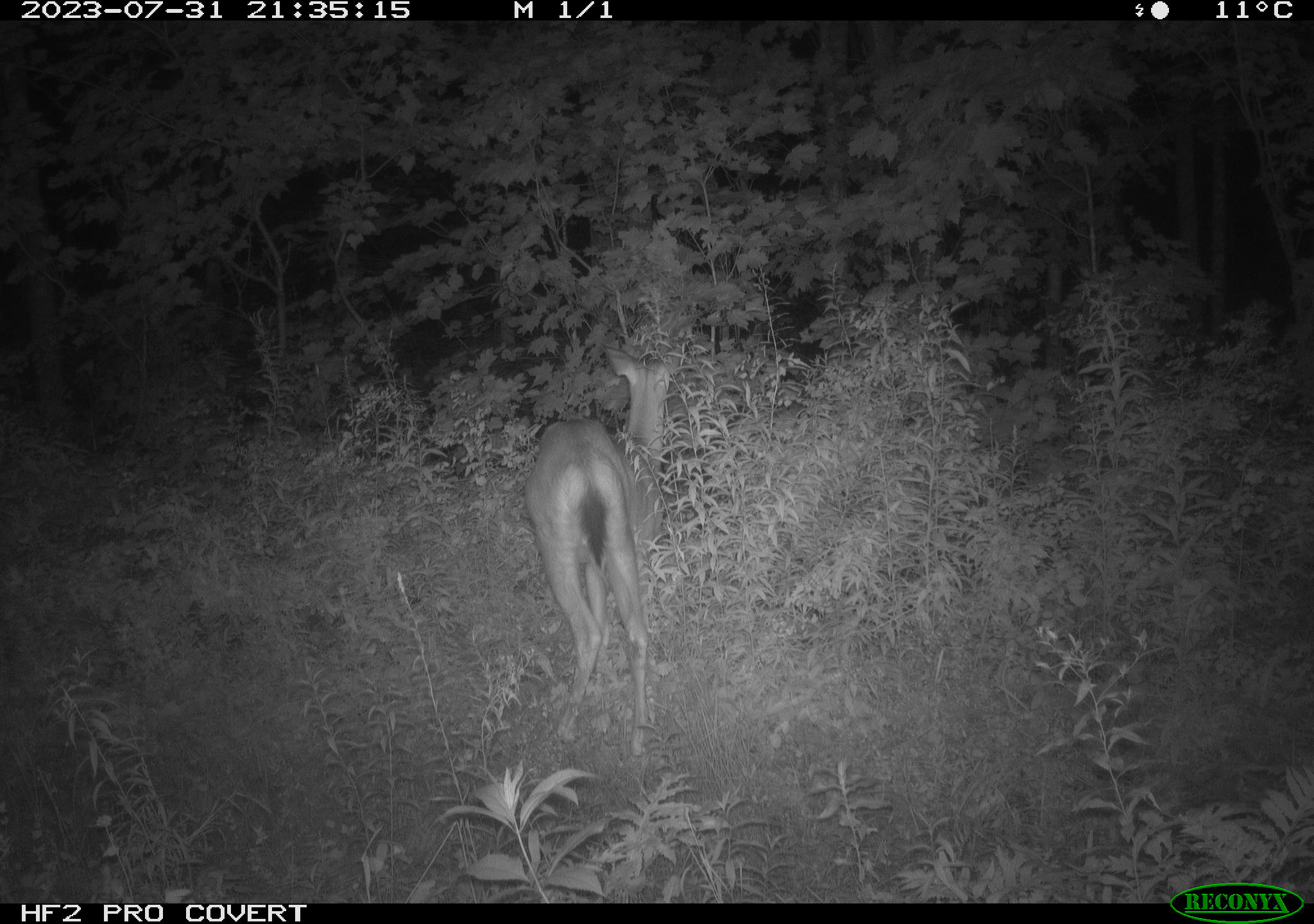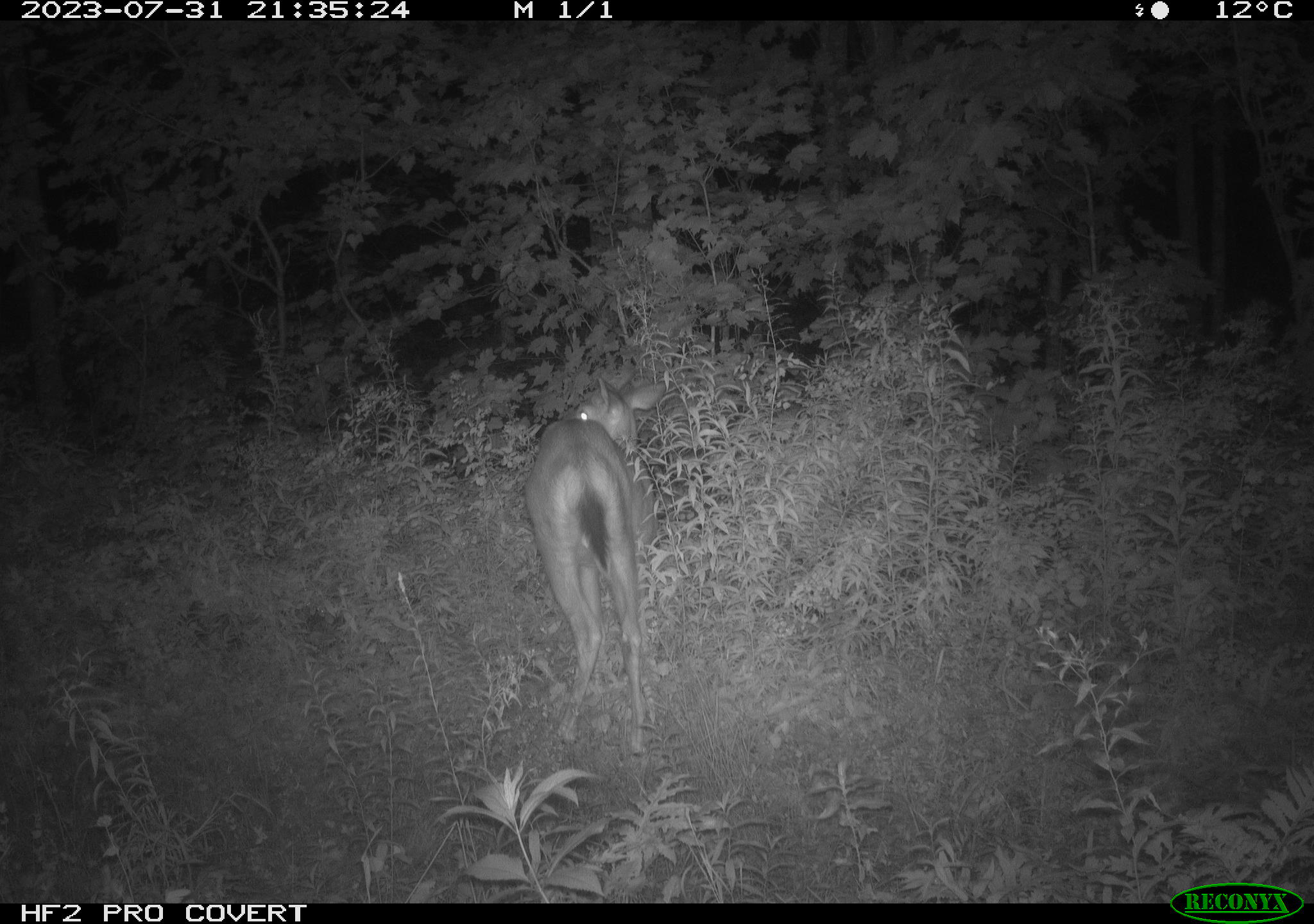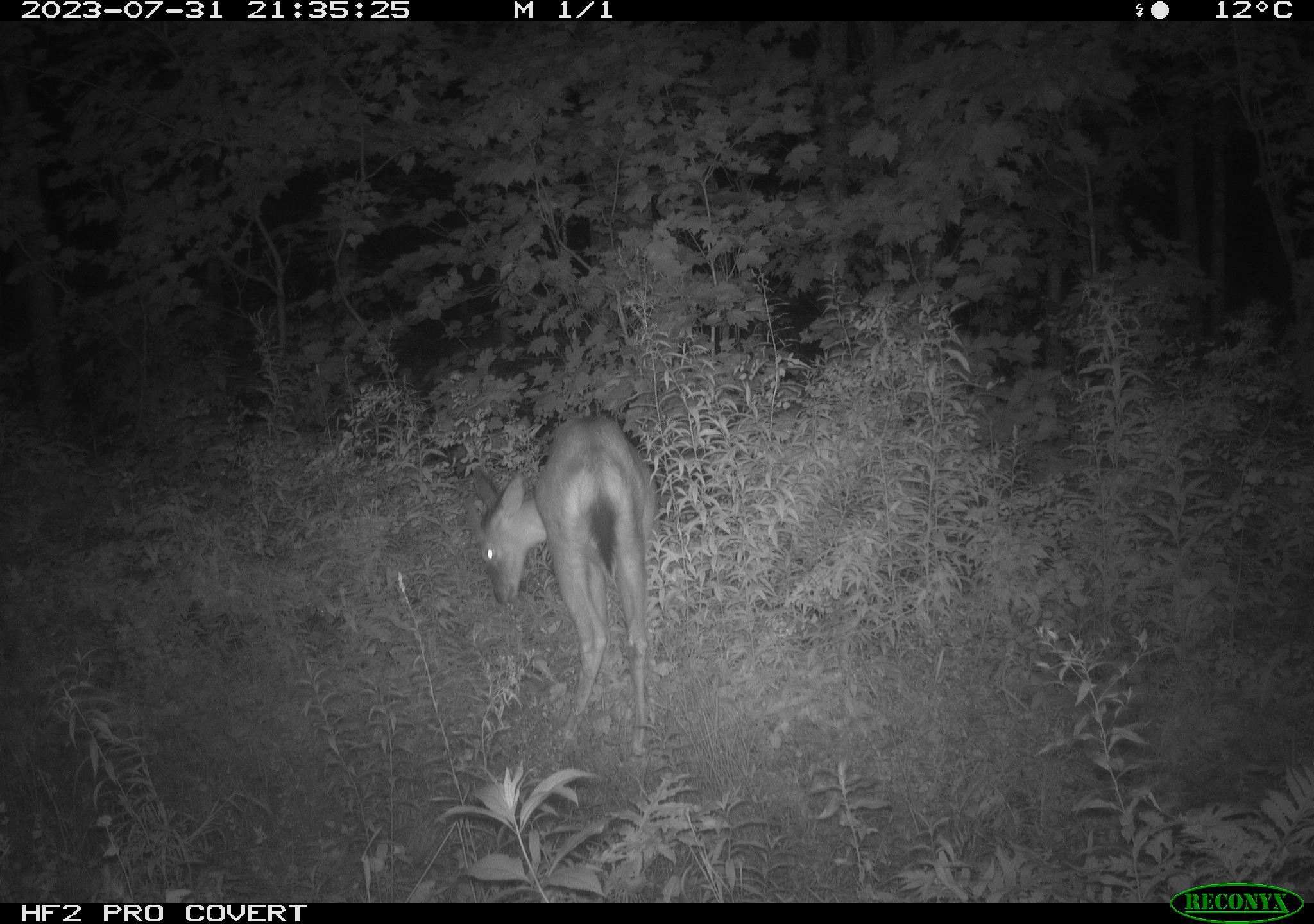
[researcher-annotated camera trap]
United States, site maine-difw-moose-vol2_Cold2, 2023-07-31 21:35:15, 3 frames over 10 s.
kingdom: Animalia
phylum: Chordata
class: Mammalia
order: Artiodactyla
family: Cervidae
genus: Odocoileus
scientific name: Odocoileus virginianus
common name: white-tailed deer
White-tailed deer (Odocoileus virginianus).